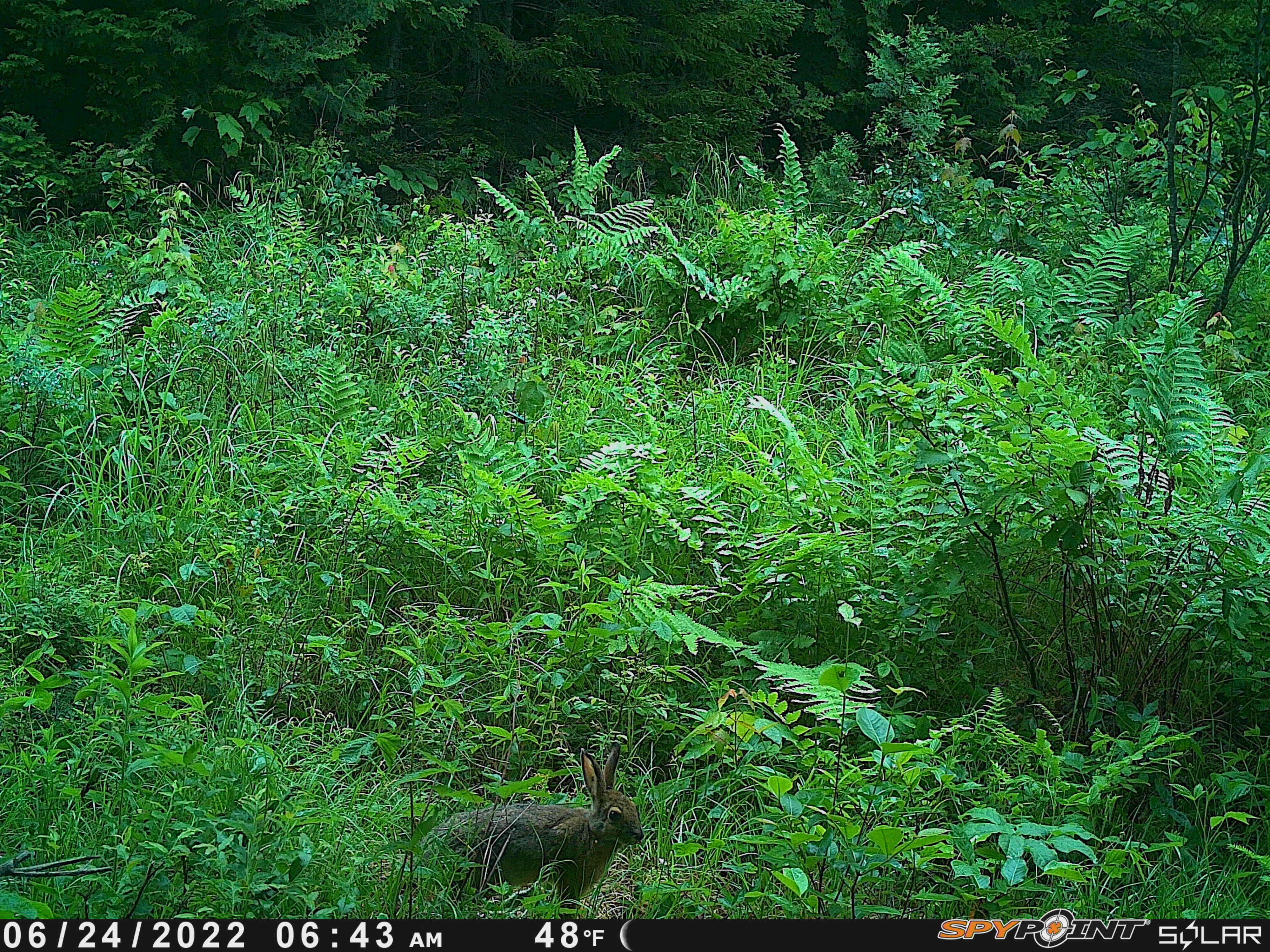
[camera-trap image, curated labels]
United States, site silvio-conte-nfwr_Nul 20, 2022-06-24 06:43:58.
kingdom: Animalia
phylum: Chordata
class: Mammalia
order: Lagomorpha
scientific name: Lagomorpha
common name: rabbit or hare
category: rabbit or hare sp.